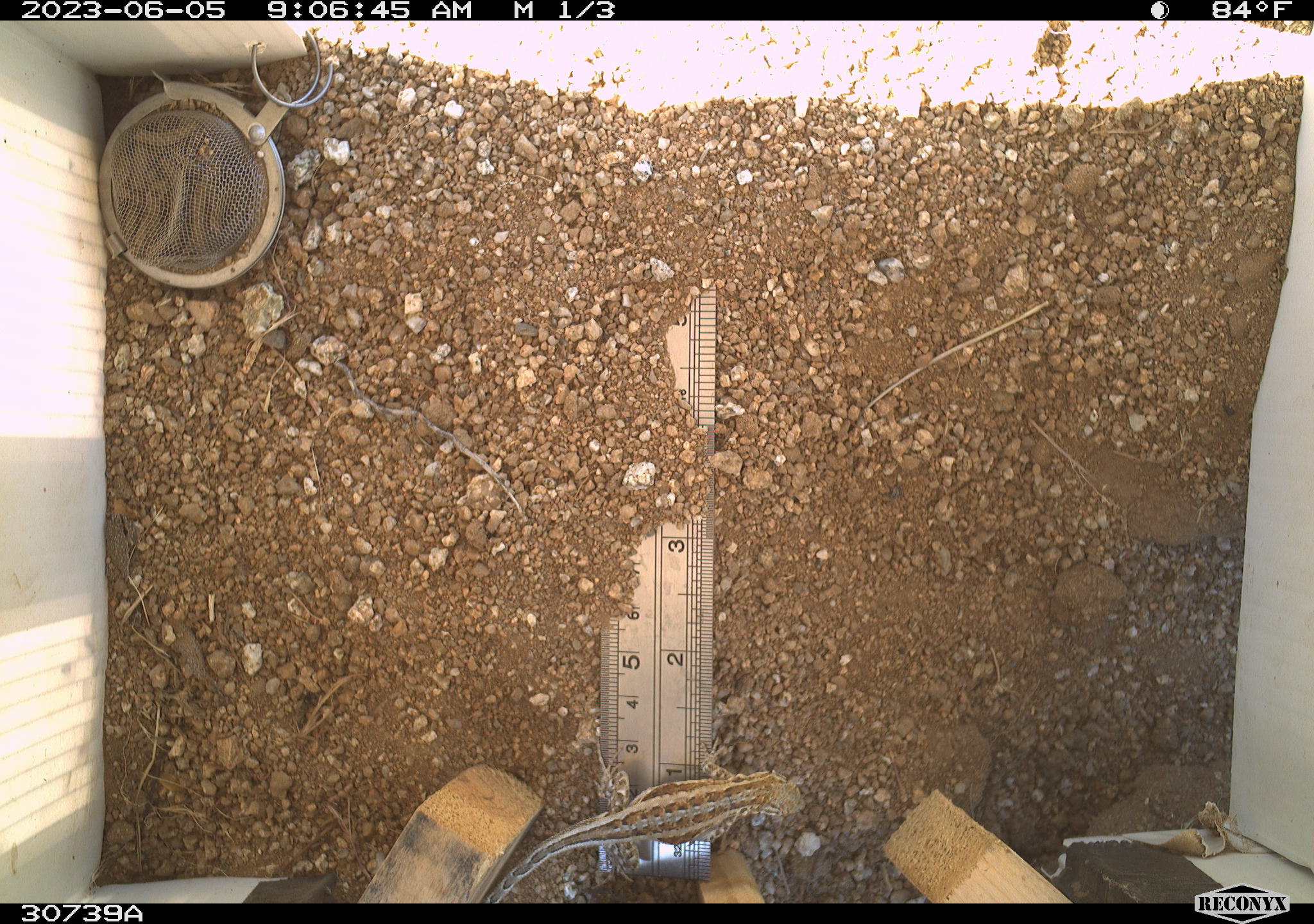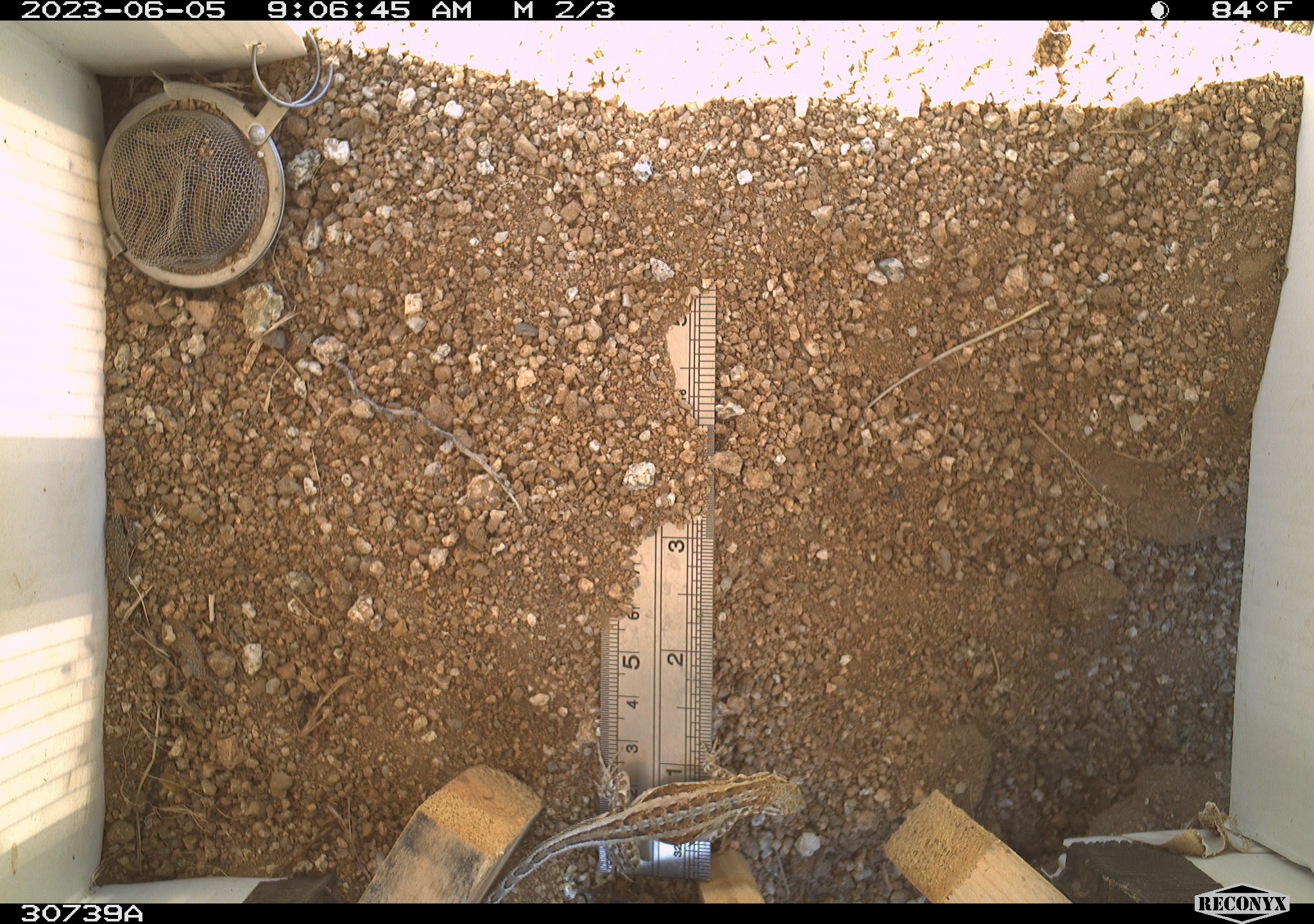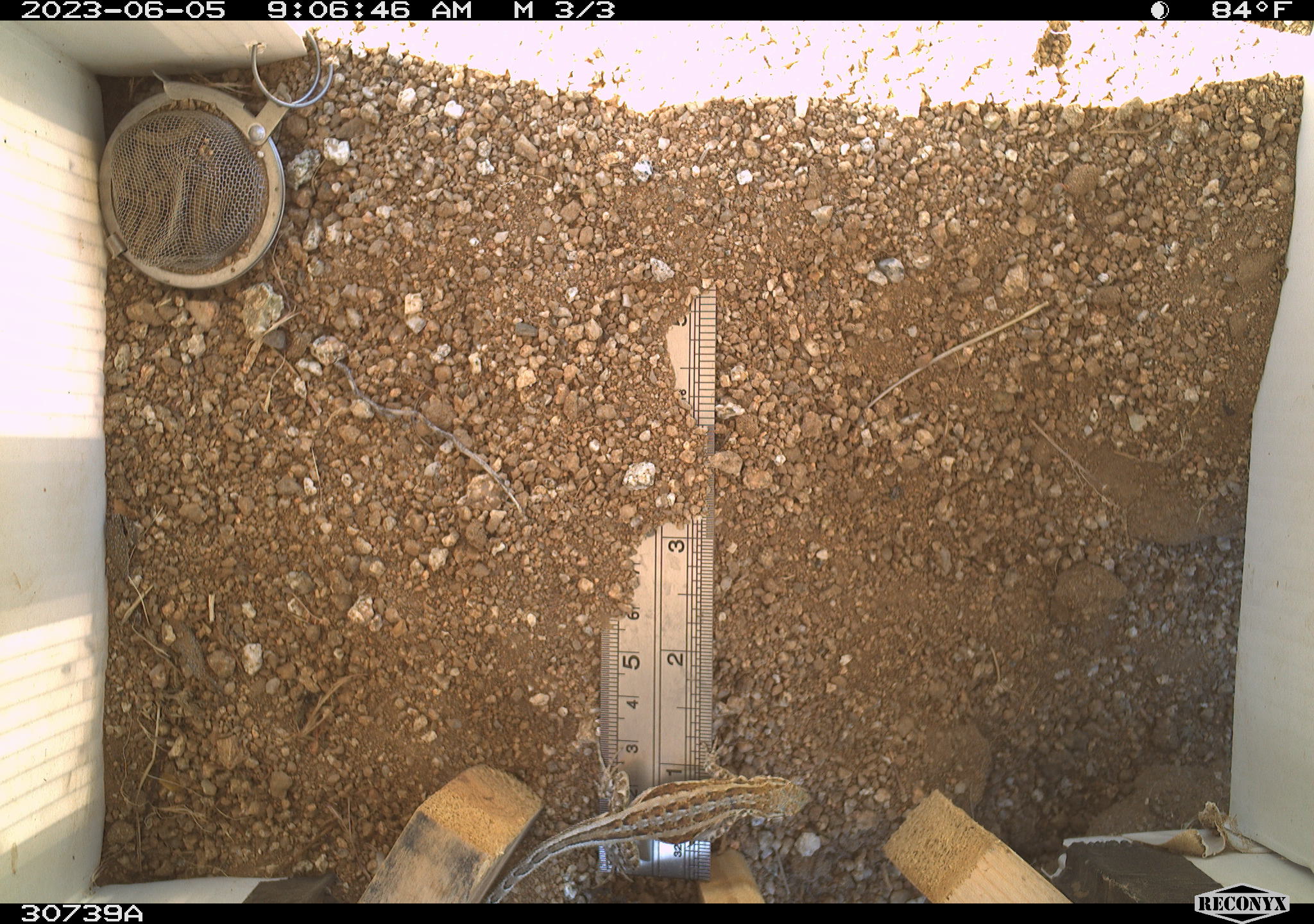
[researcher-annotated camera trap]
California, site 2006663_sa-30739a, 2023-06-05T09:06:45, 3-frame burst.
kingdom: Animalia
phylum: Chordata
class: Reptilia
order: Squamata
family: Phrynosomatidae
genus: Sceloporus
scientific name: Sceloporus graciosus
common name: common sagebrush lizard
Common sagebrush lizard (Sceloporus graciosus).